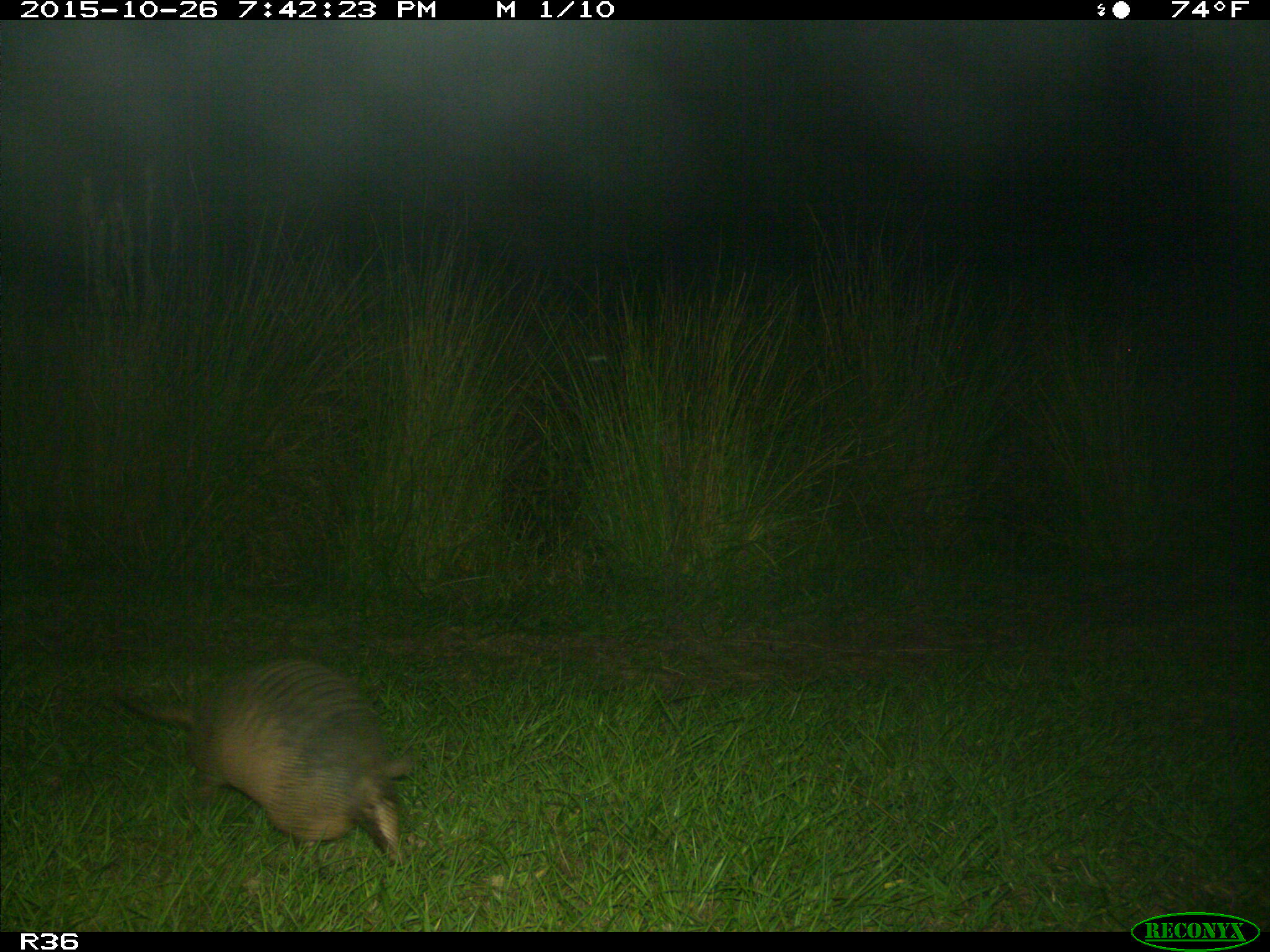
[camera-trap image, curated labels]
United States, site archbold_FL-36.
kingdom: Animalia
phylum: Chordata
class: Mammalia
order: Cingulata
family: Dasypodidae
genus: Dasypus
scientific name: Dasypus novemcinctus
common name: nine-banded armadillo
Dasypus novemcinctus (nine-banded armadillo).